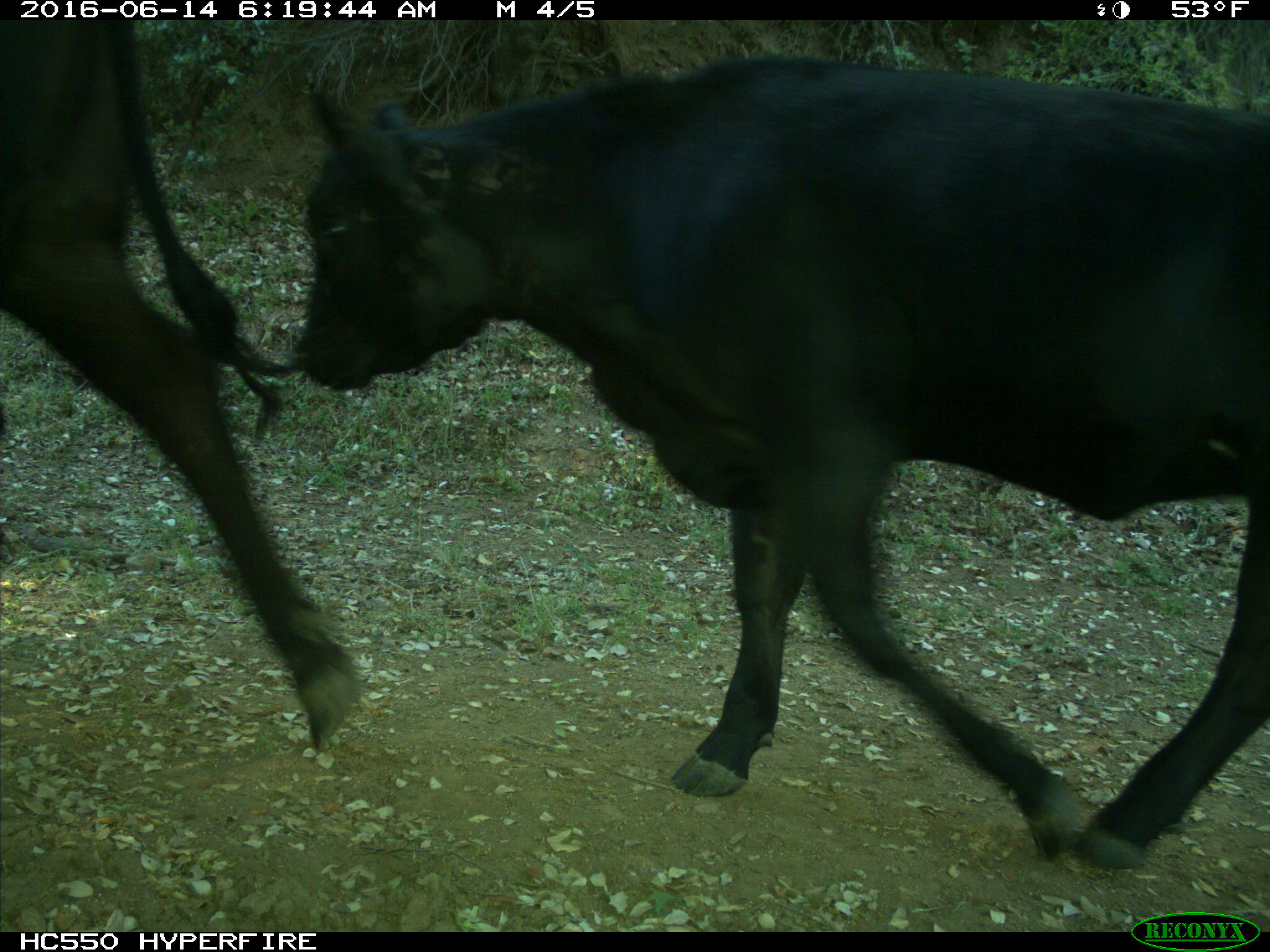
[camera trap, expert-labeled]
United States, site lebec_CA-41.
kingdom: Animalia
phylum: Chordata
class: Mammalia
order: Artiodactyla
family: Bovidae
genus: Bos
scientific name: Bos taurus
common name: domestic cow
Bos taurus (domestic cow).